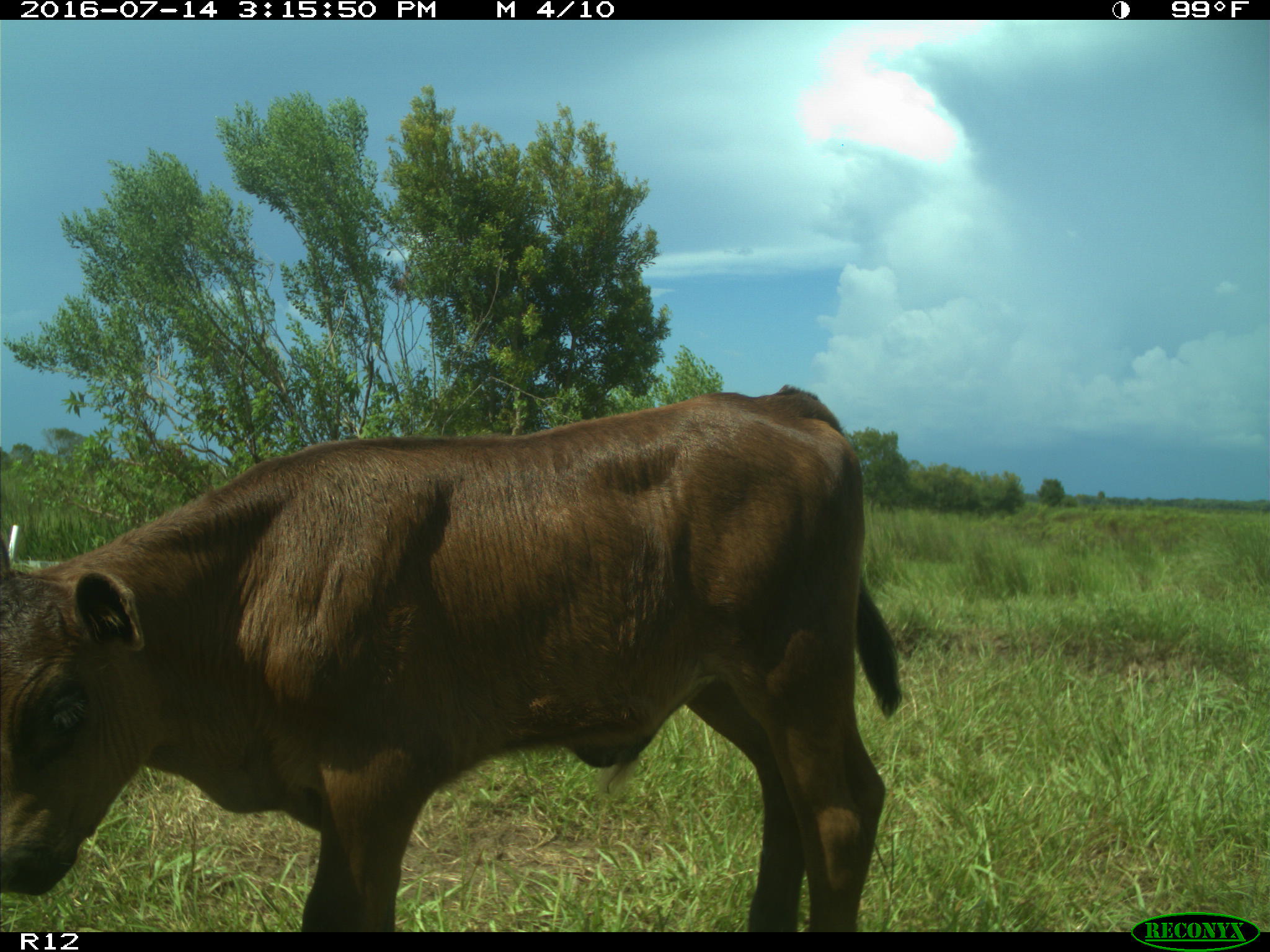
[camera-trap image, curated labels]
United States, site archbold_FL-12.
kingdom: Animalia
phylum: Chordata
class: Mammalia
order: Artiodactyla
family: Bovidae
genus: Bos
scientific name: Bos taurus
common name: domestic cow